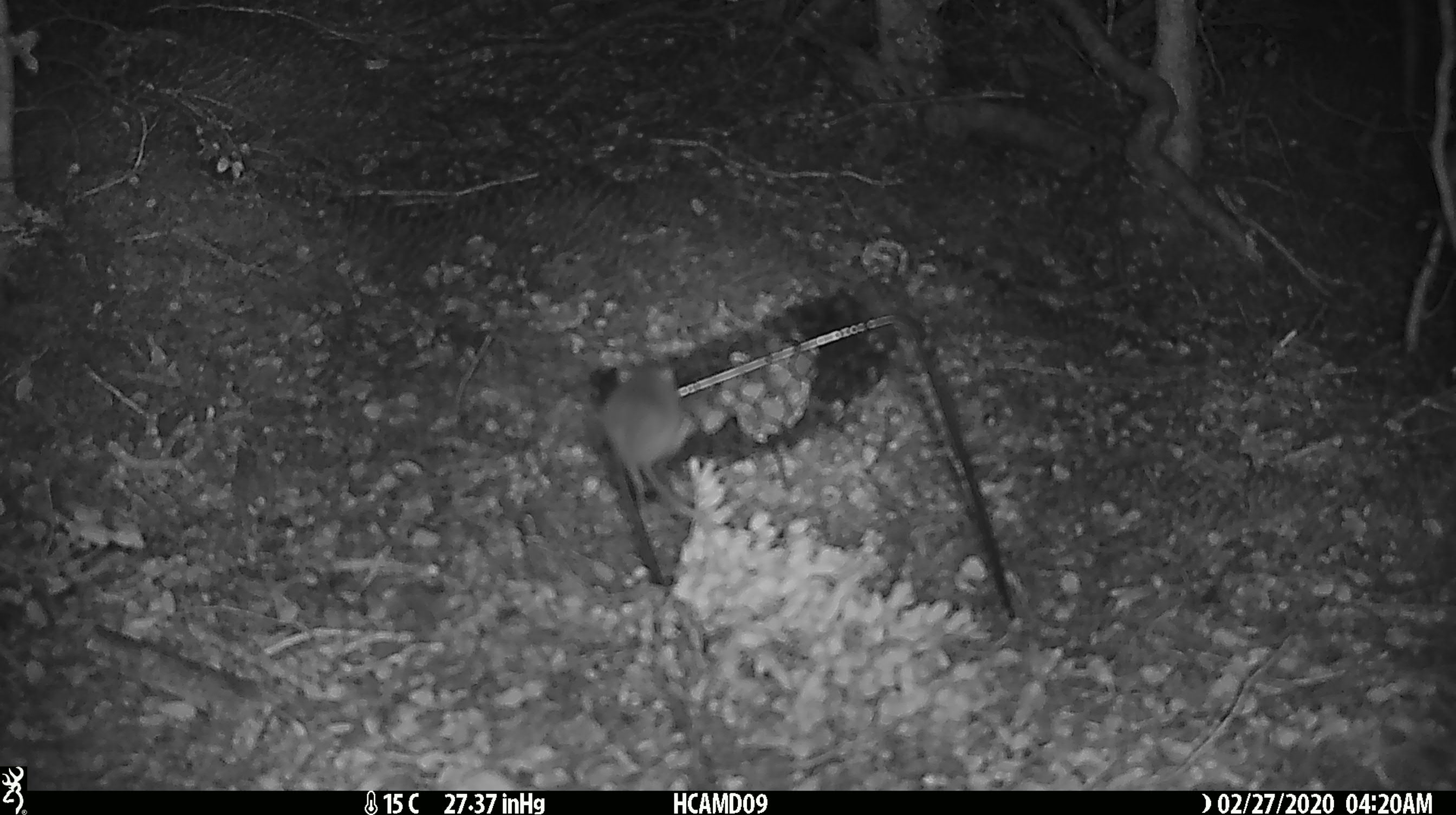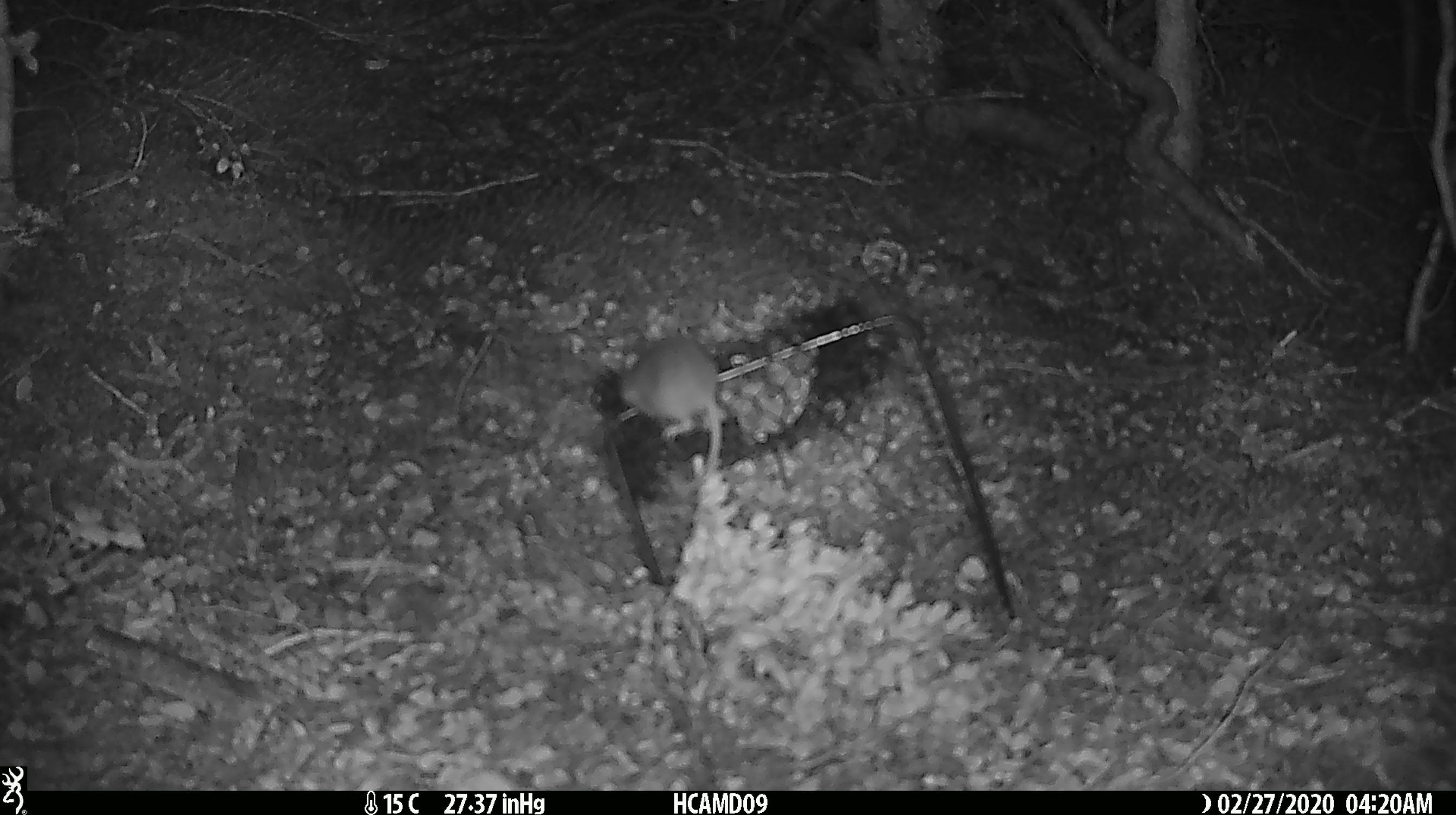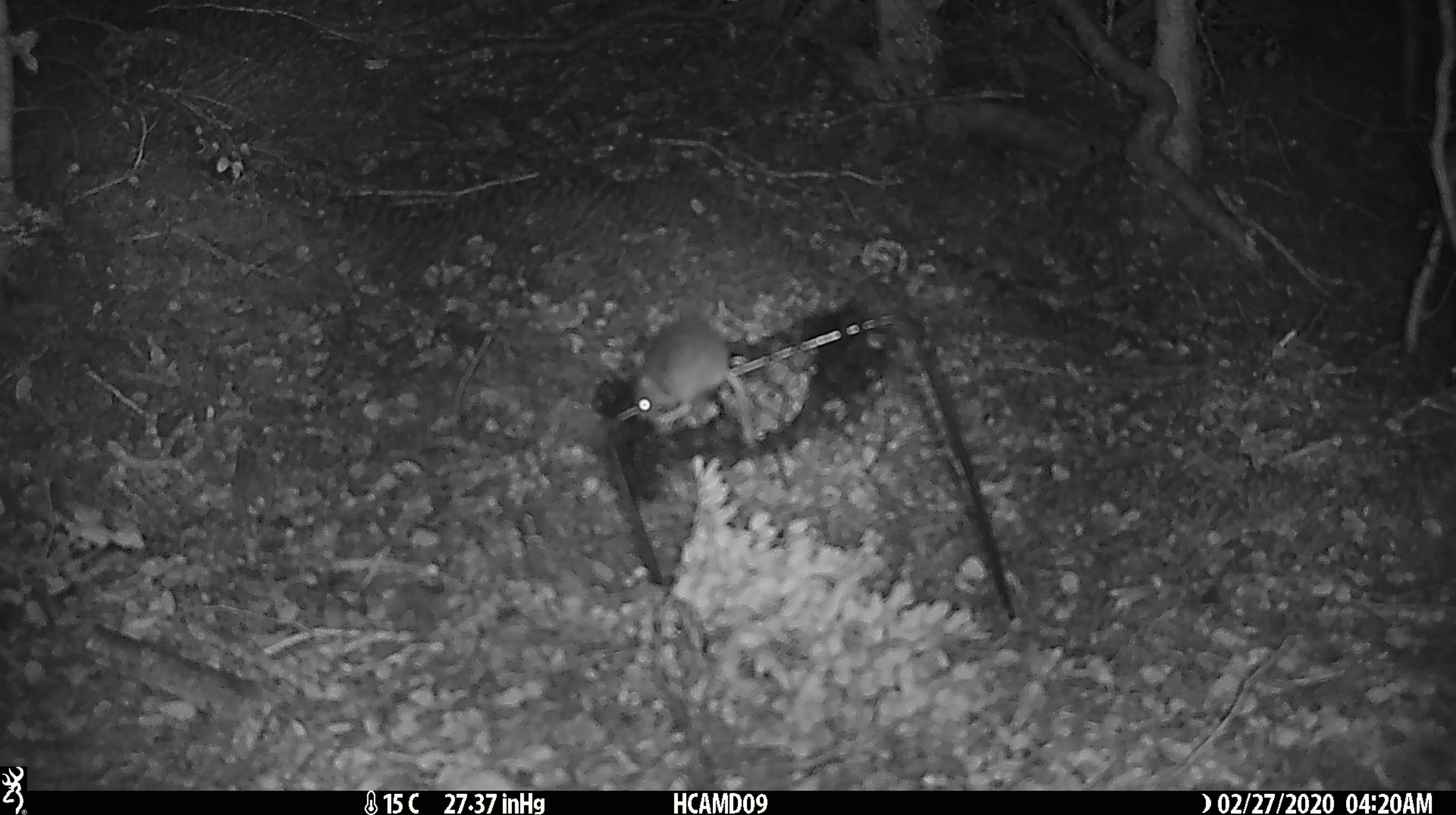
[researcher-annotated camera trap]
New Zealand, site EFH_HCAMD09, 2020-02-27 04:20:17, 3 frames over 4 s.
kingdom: Animalia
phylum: Chordata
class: Mammalia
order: Rodentia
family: Muridae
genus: Mus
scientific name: Mus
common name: mouse